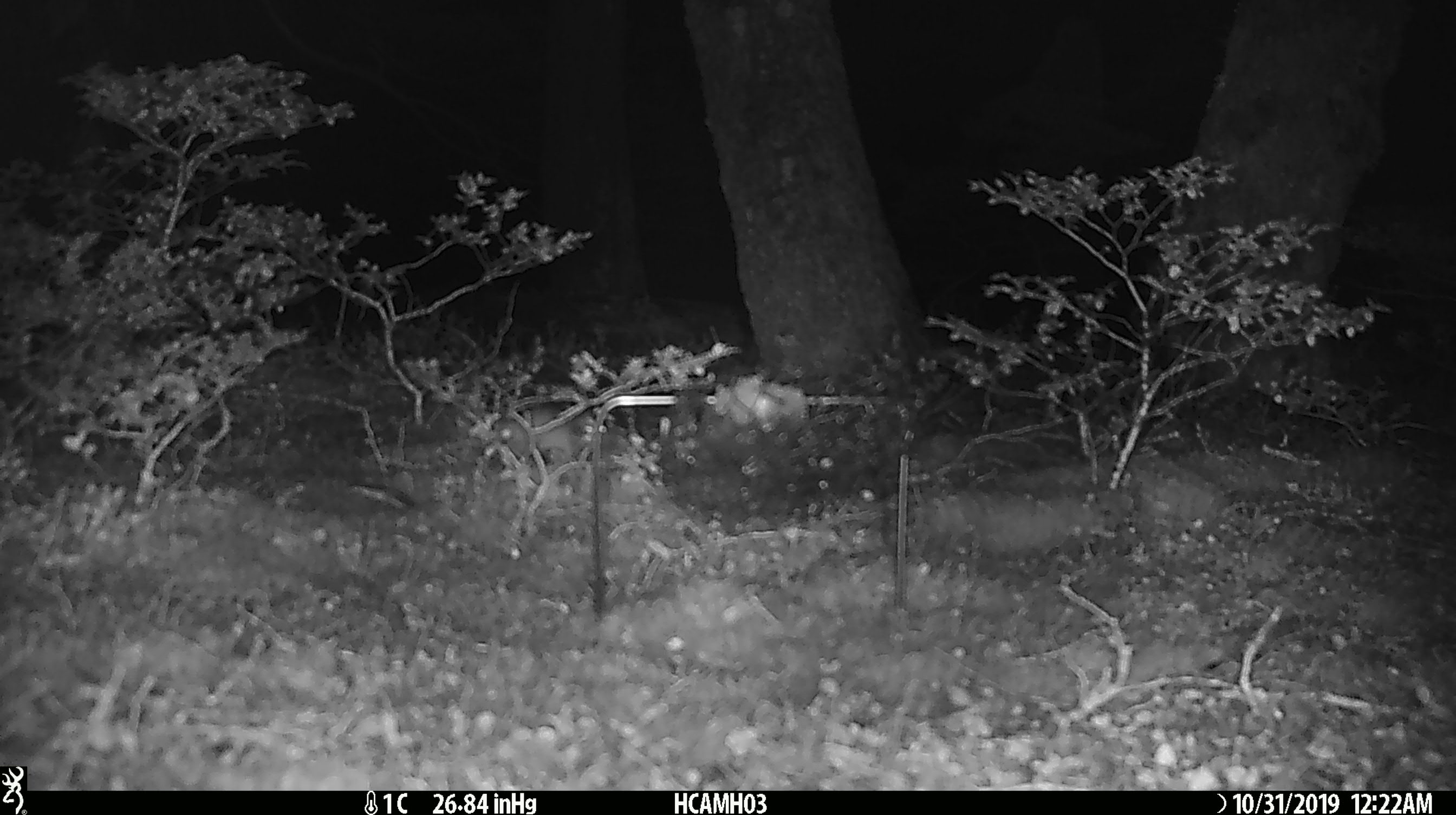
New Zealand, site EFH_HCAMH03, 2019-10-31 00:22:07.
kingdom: Animalia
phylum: Chordata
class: Mammalia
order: Rodentia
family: Muridae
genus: Mus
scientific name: Mus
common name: mouse